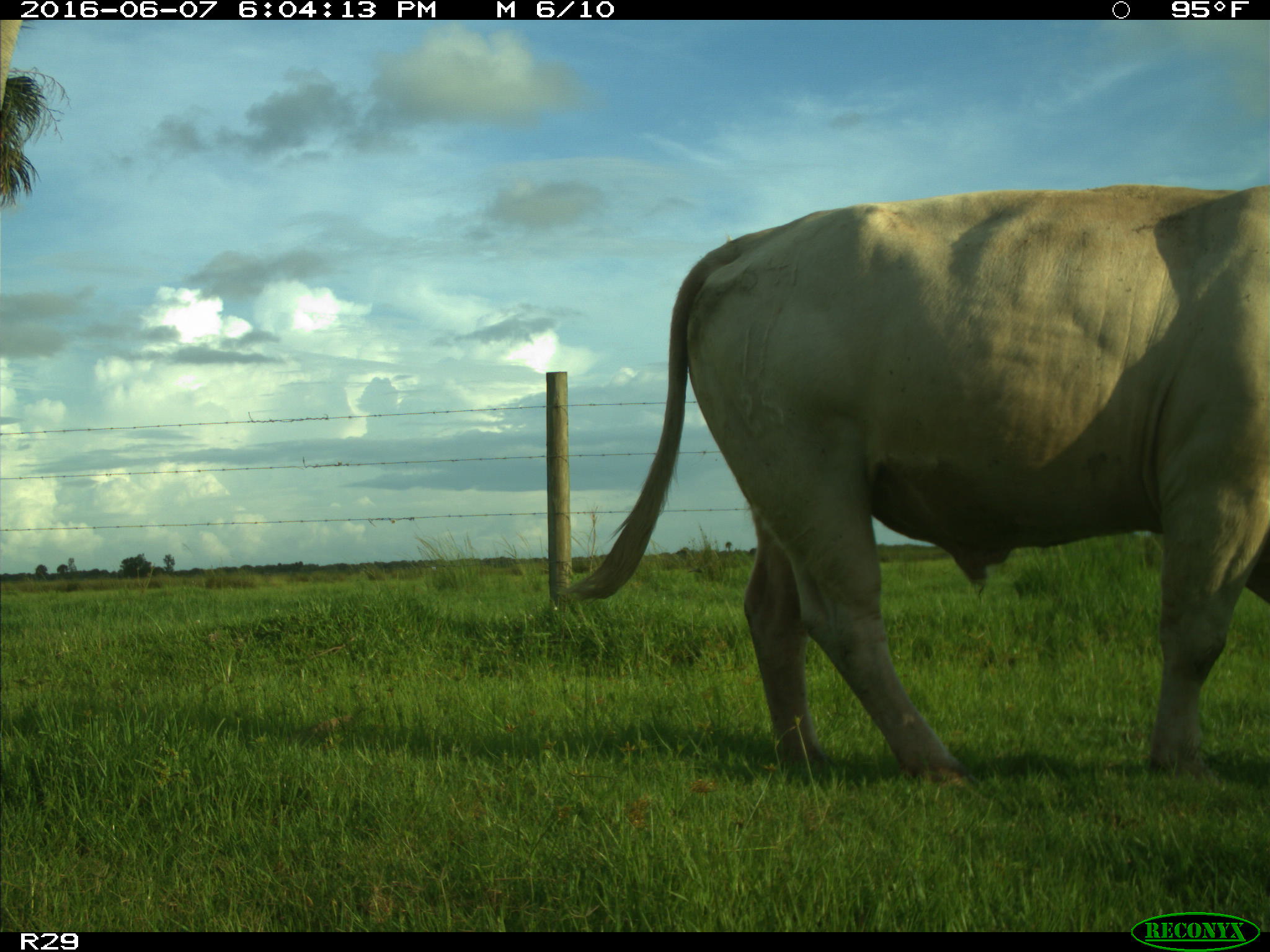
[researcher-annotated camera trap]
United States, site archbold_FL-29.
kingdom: Animalia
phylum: Chordata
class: Mammalia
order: Artiodactyla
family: Bovidae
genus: Bos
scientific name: Bos taurus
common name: domestic cow